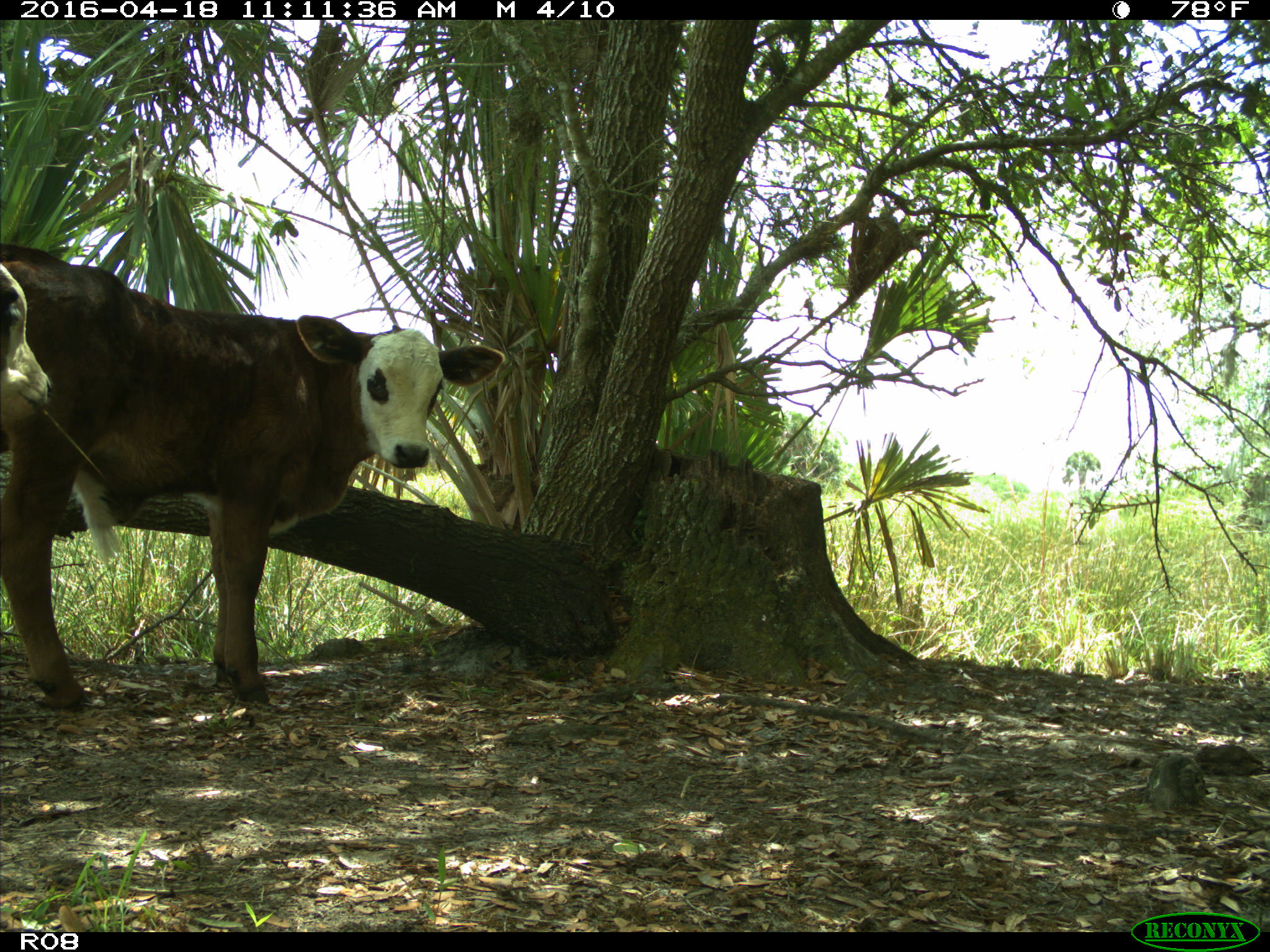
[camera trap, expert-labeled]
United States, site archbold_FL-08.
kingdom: Animalia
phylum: Chordata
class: Mammalia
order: Artiodactyla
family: Bovidae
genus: Bos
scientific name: Bos taurus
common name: domestic cow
Bos taurus (domestic cow).